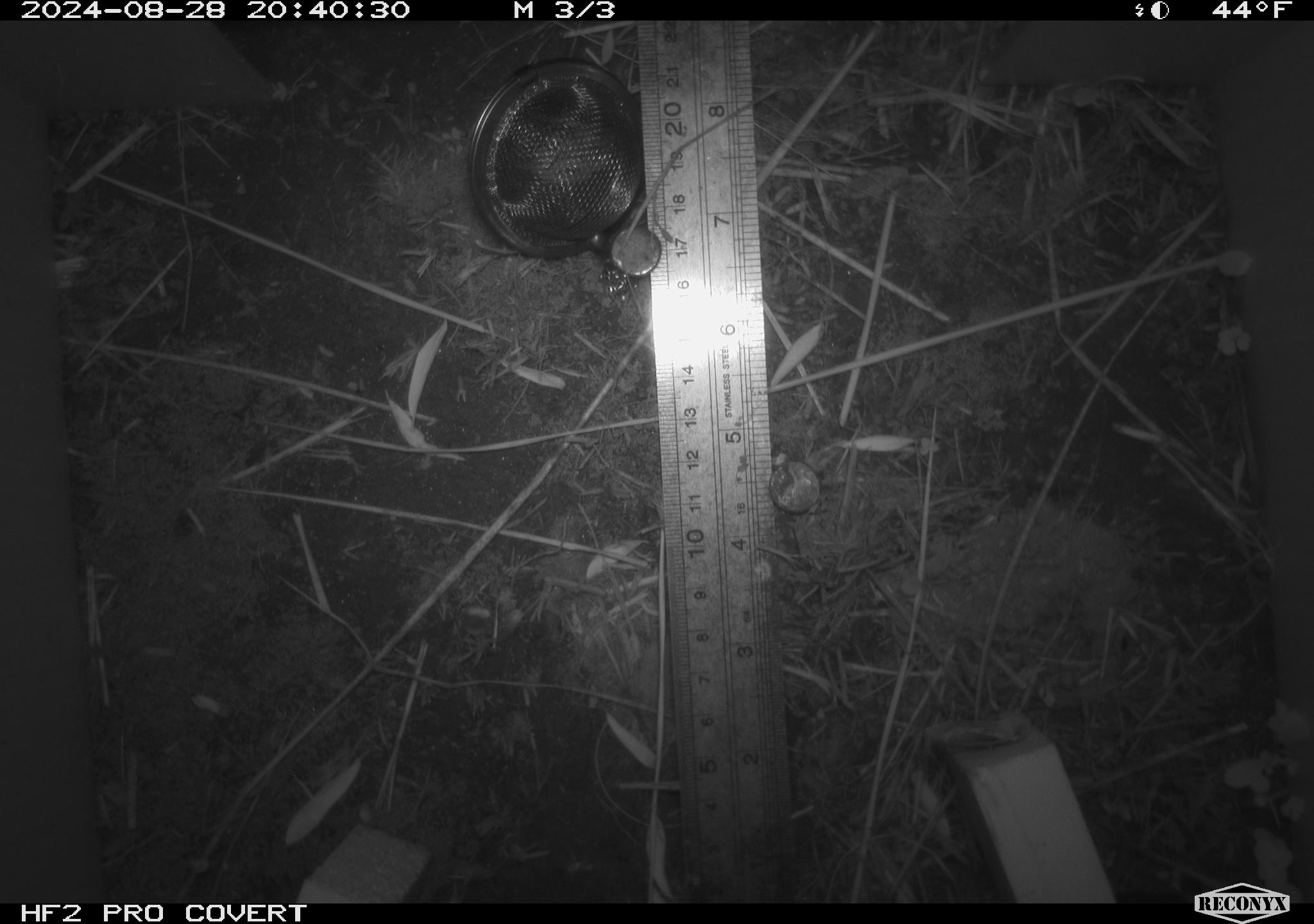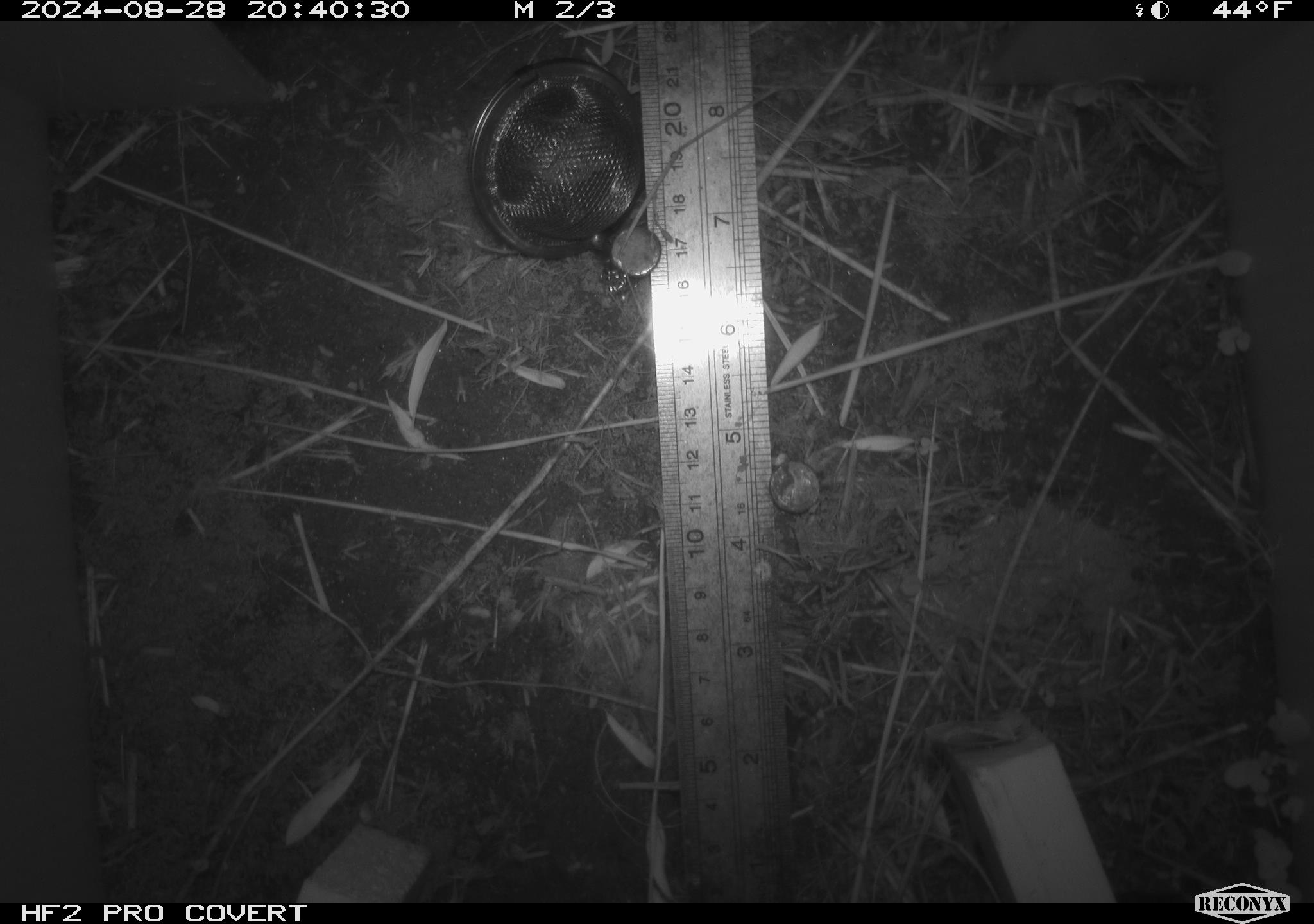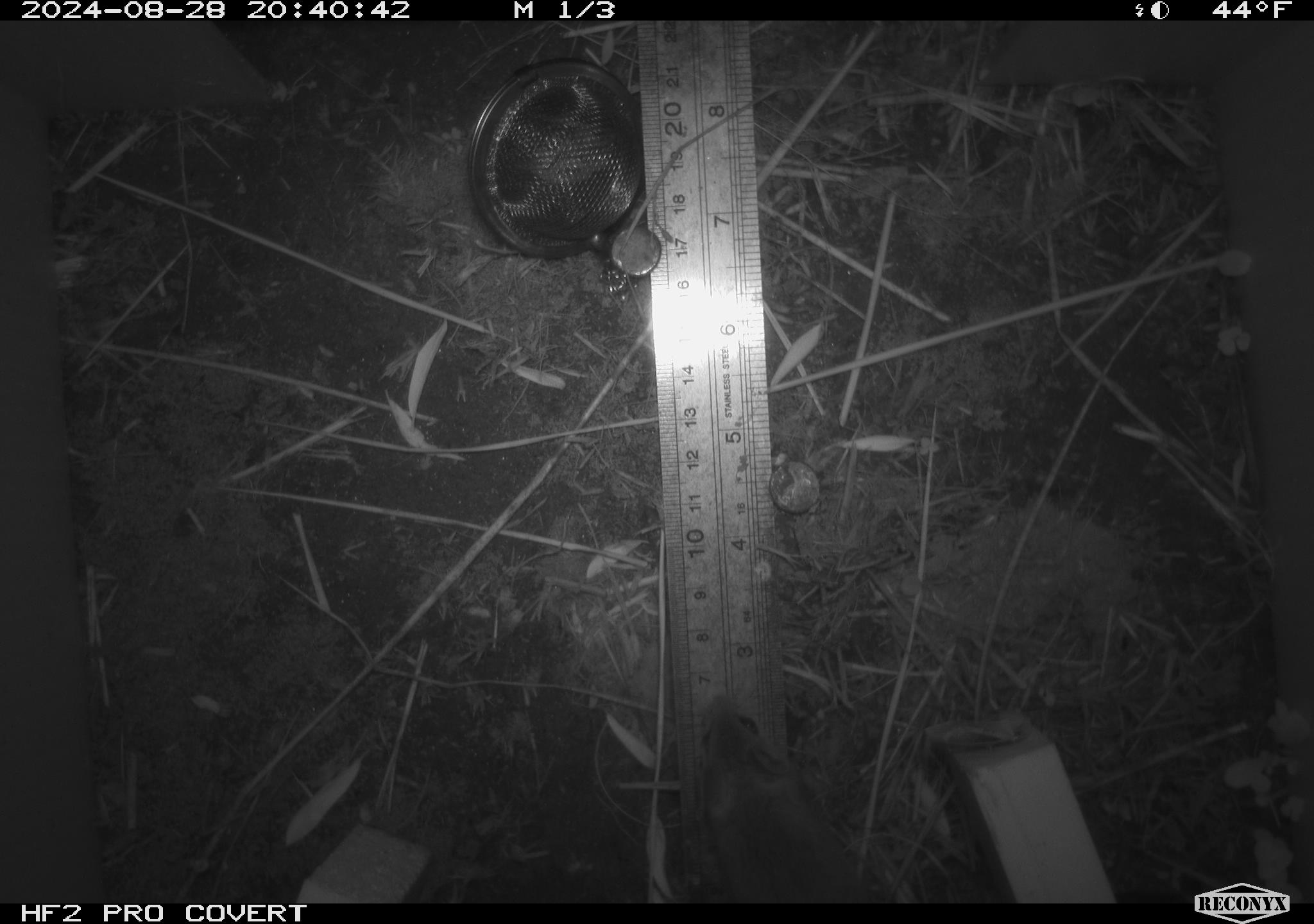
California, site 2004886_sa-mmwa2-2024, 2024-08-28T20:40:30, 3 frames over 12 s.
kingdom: Animalia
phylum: Chordata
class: Mammalia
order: Rodentia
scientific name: Rodentia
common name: mouse species